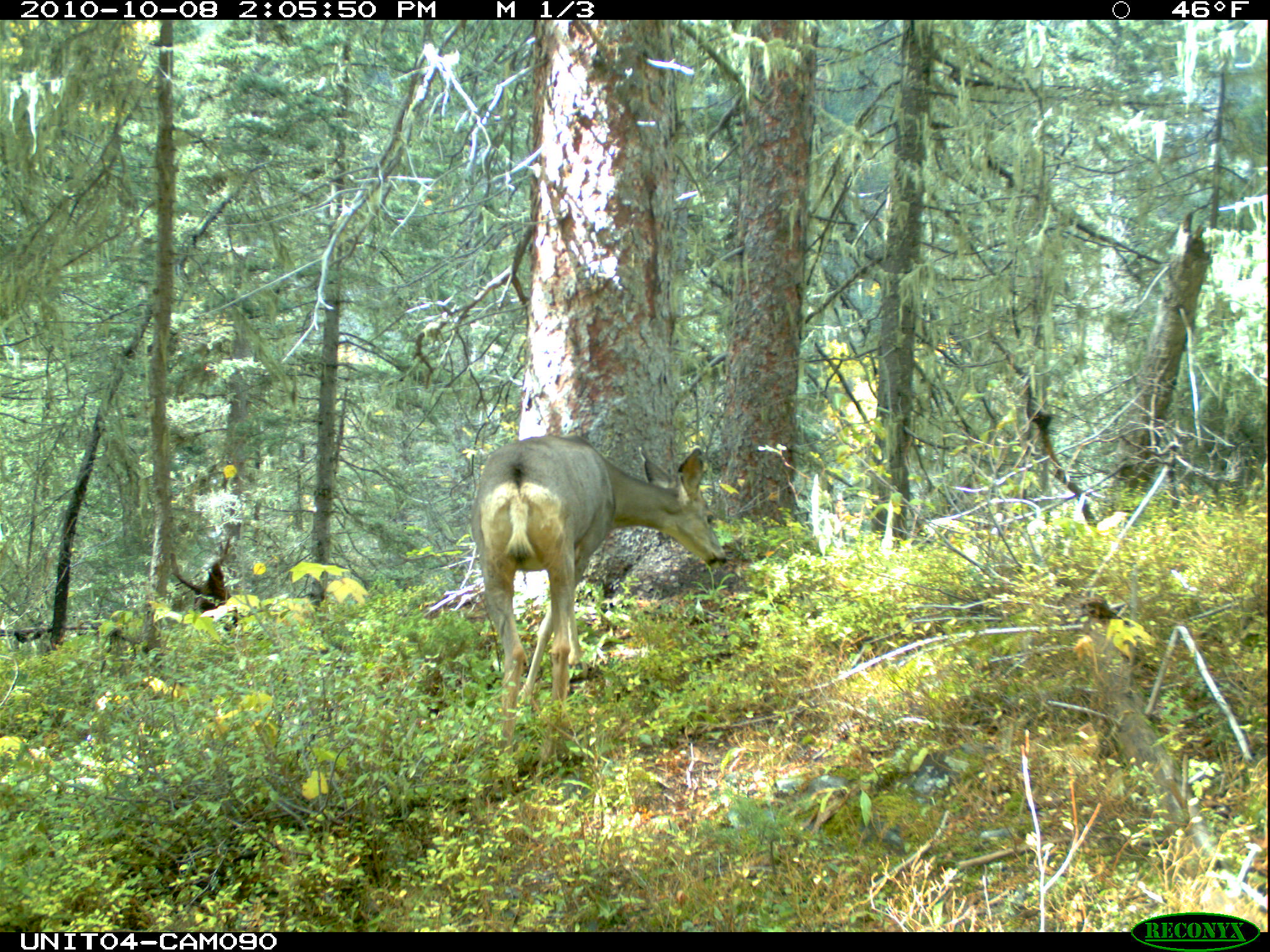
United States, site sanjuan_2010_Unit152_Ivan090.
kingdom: Animalia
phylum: Chordata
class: Mammalia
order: Artiodactyla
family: Cervidae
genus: Odocoileus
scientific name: Odocoileus hemionus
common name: mule deer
Odocoileus hemionus (mule deer).